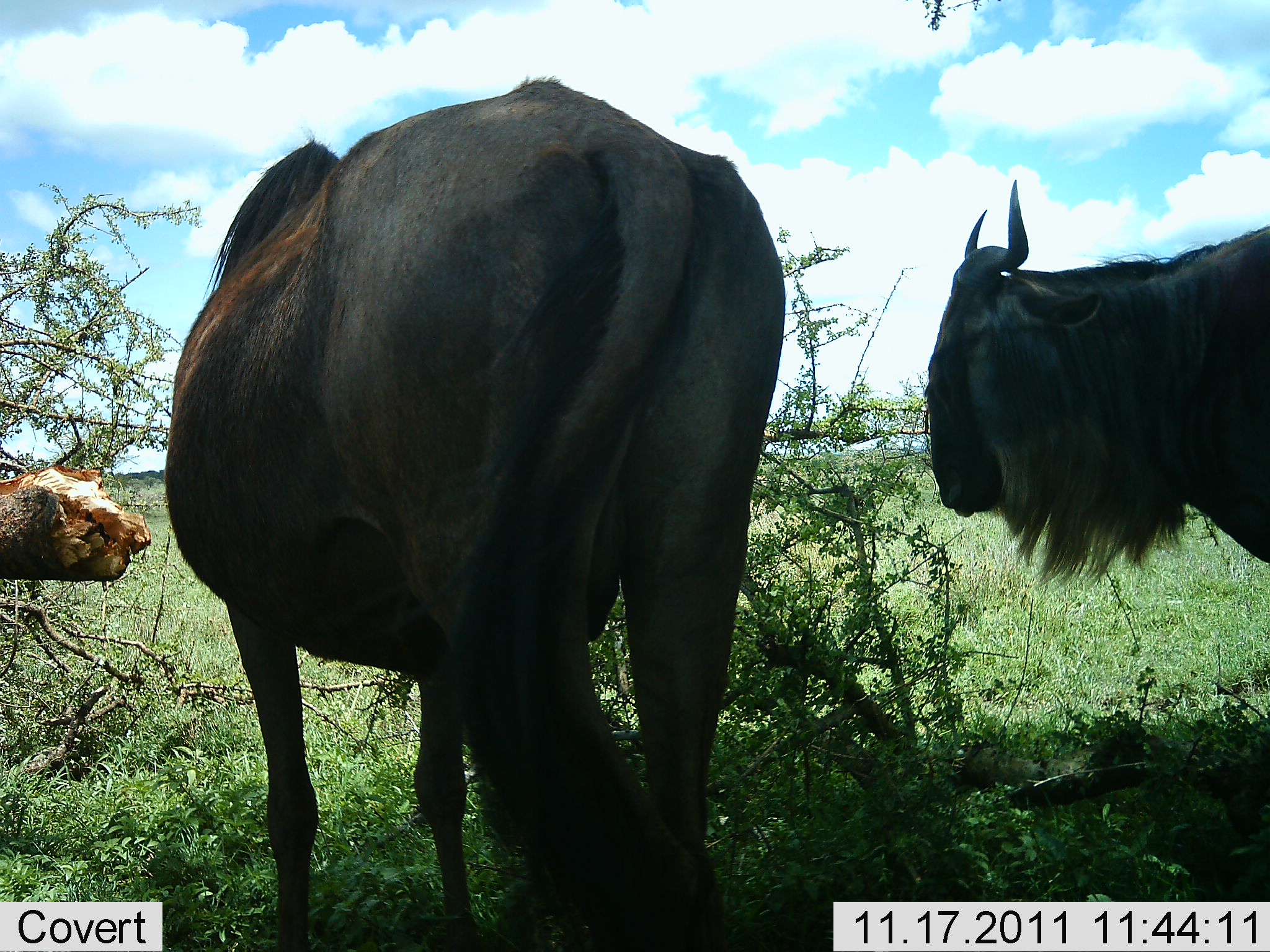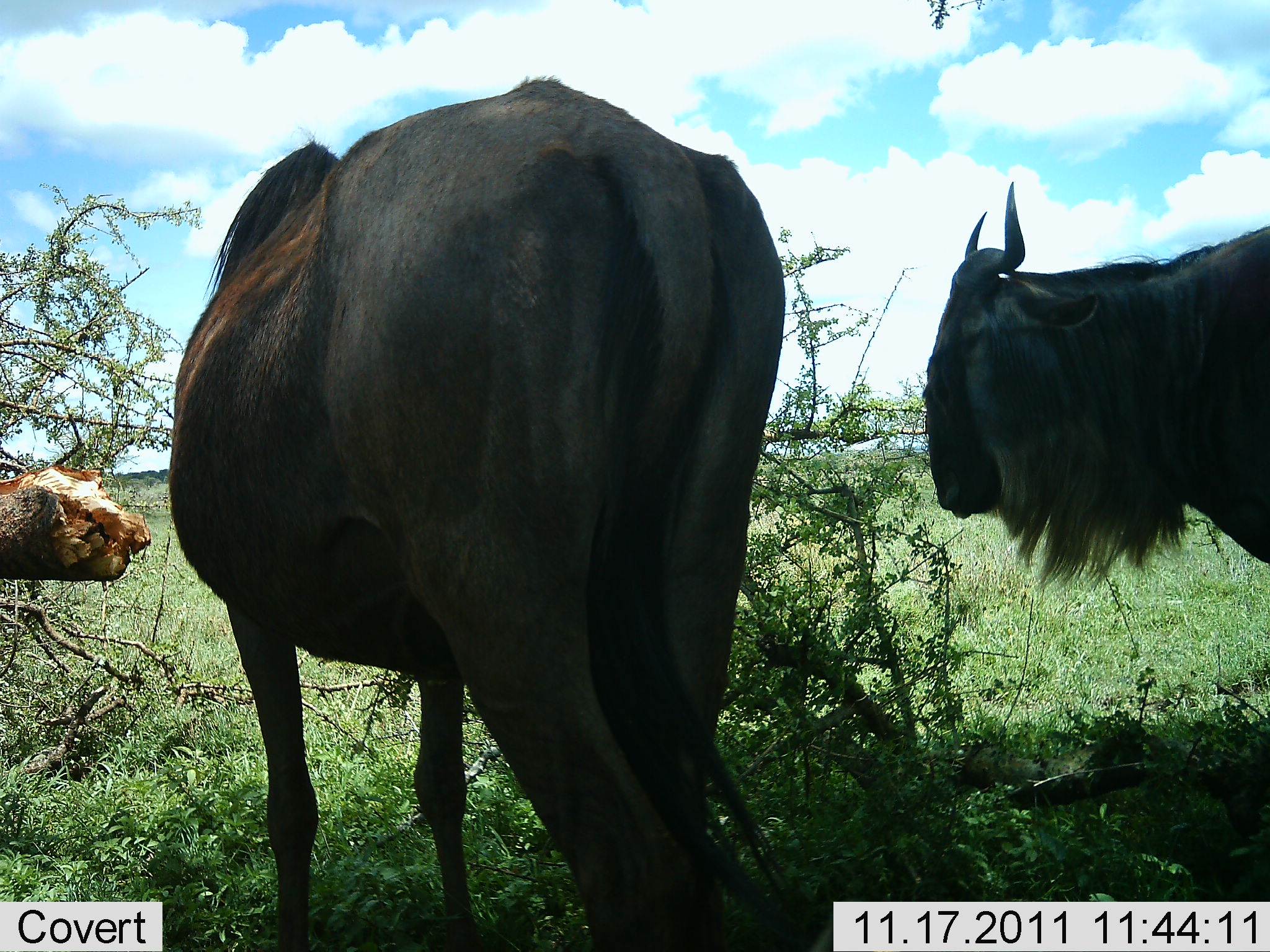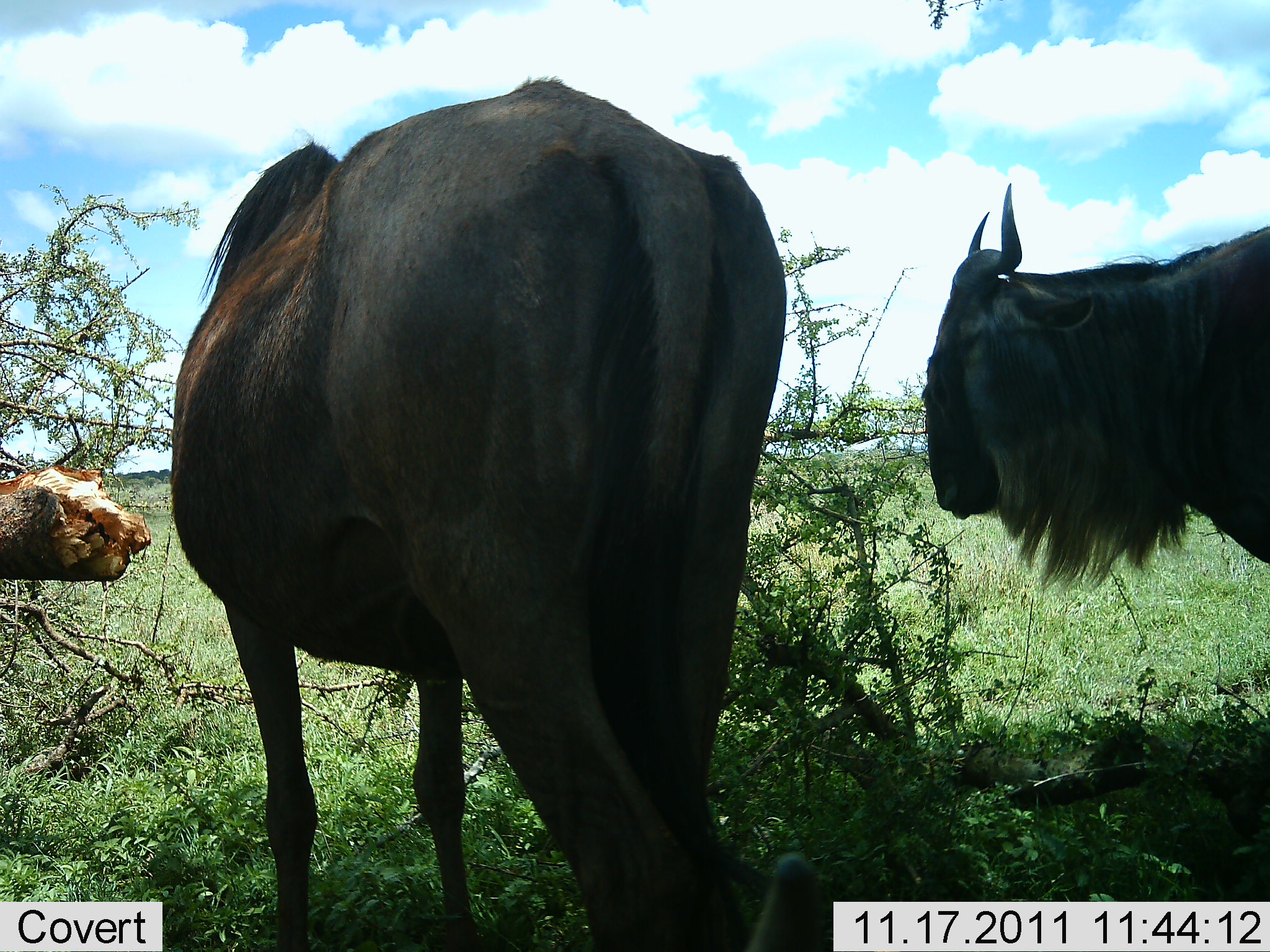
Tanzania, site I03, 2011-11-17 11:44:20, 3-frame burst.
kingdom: Animalia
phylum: Chordata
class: Mammalia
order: Artiodactyla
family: Bovidae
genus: Connochaetes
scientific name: Connochaetes taurinus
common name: blue wildebeest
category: wildebeest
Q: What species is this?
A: Wildebeest (blue wildebeest) (Connochaetes taurinus).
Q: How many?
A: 2.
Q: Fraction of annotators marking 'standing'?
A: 100%.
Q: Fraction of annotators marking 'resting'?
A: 8%.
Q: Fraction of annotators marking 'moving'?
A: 0%.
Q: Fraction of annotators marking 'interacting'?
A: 0%.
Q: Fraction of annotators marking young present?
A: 0%.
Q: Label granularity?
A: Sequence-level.